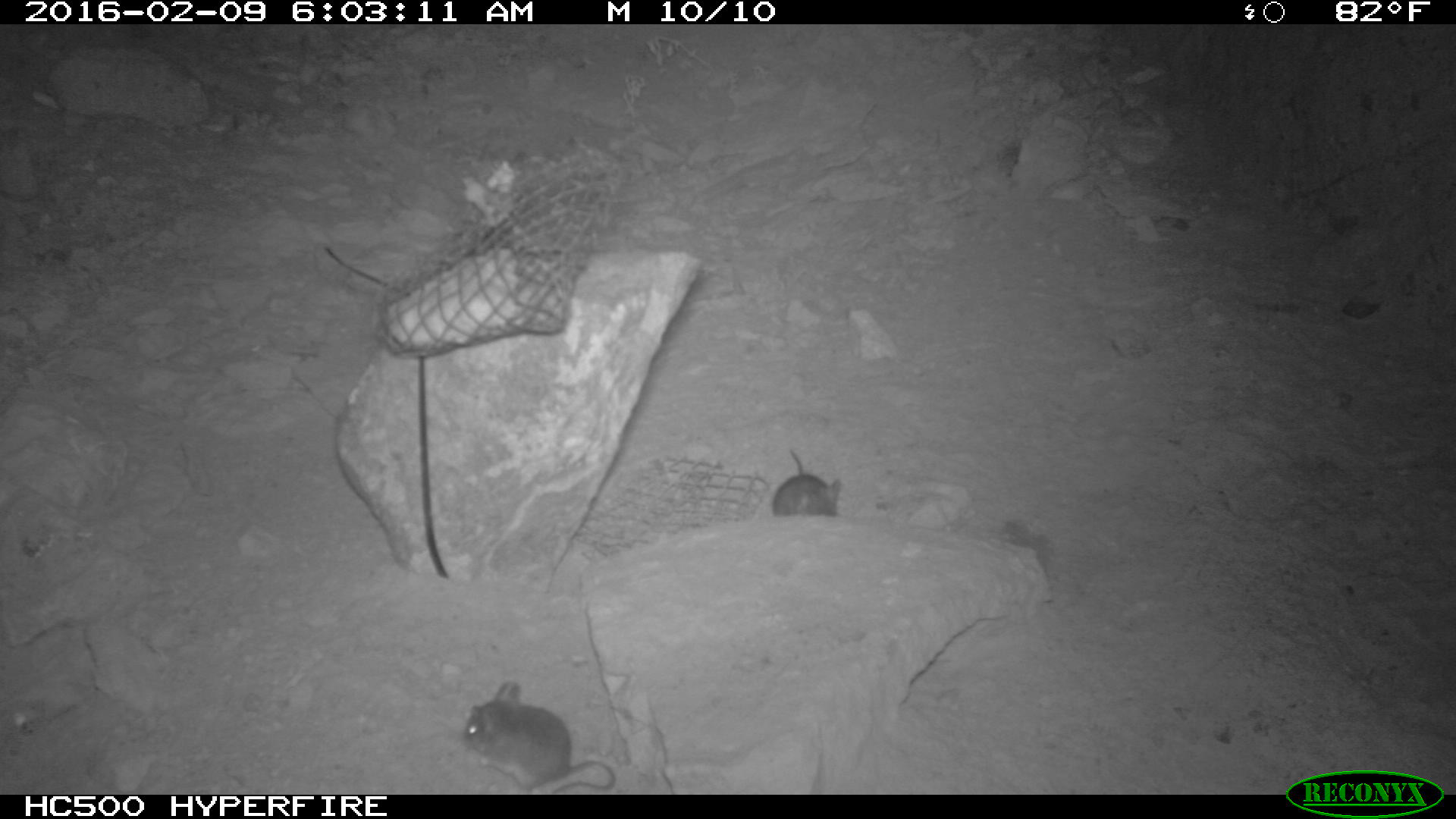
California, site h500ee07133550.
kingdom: Animalia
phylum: Chordata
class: Mammalia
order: Rodentia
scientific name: Rodentia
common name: rodent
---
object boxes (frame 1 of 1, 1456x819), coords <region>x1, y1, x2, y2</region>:
rodent: <region>460, 677, 617, 794</region>; <region>768, 451, 839, 518</region>